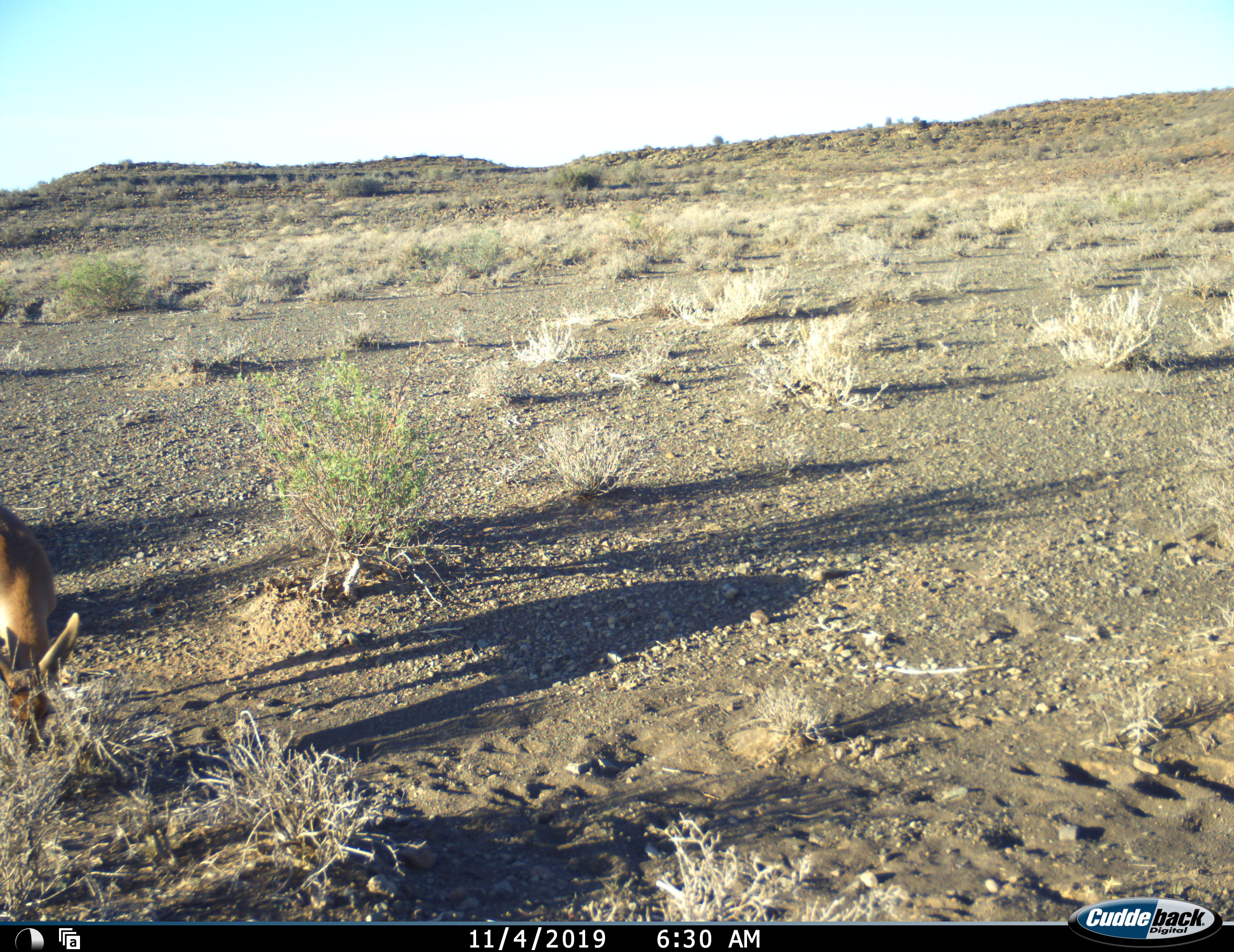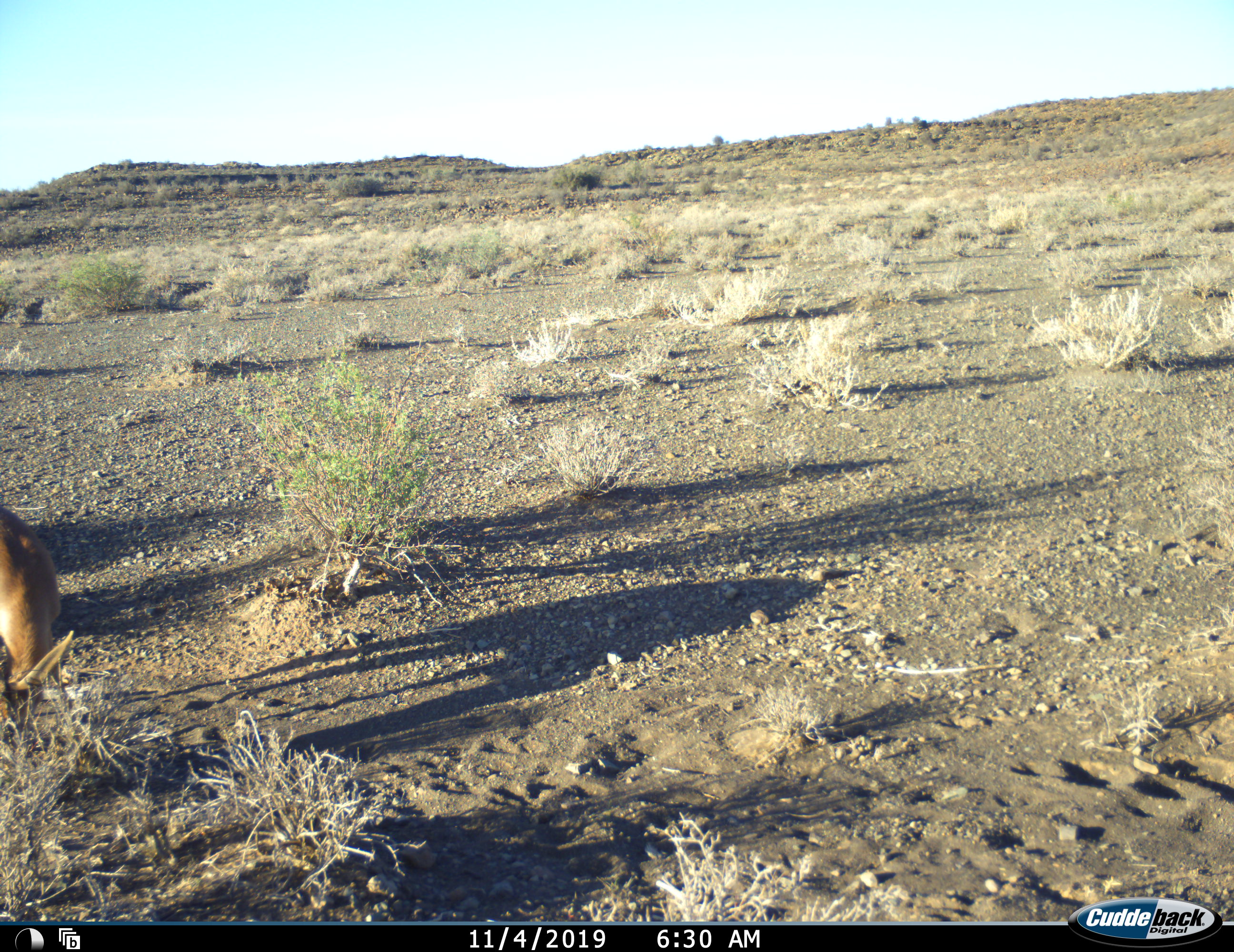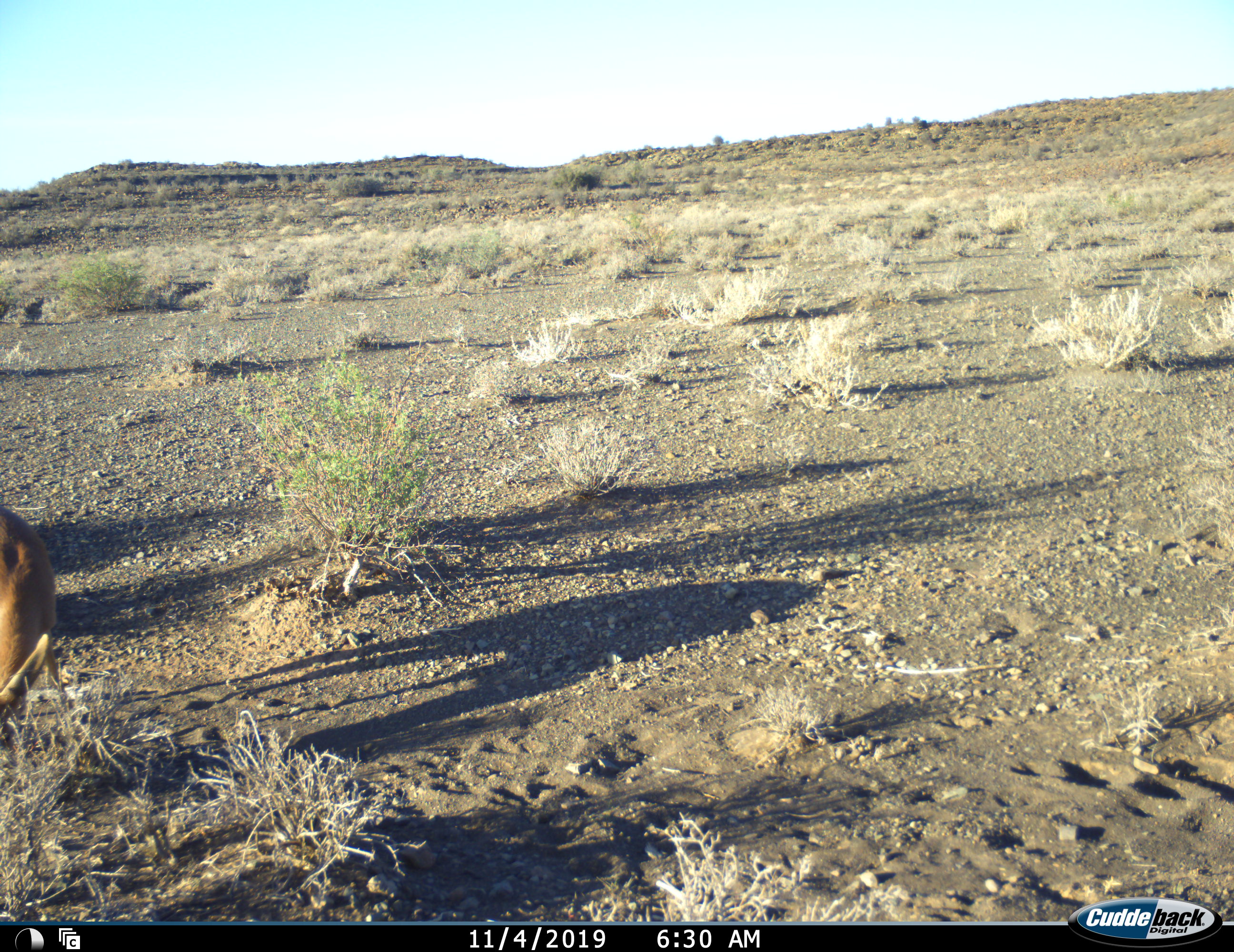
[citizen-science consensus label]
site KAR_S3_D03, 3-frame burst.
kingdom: Animalia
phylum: Chordata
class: Mammalia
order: Artiodactyla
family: Bovidae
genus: Sylvicapra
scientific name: Sylvicapra grimmia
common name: common duiker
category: duikercommongrey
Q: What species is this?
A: Duikercommongrey (common duiker) (Sylvicapra grimmia).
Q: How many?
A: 1.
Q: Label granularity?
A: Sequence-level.